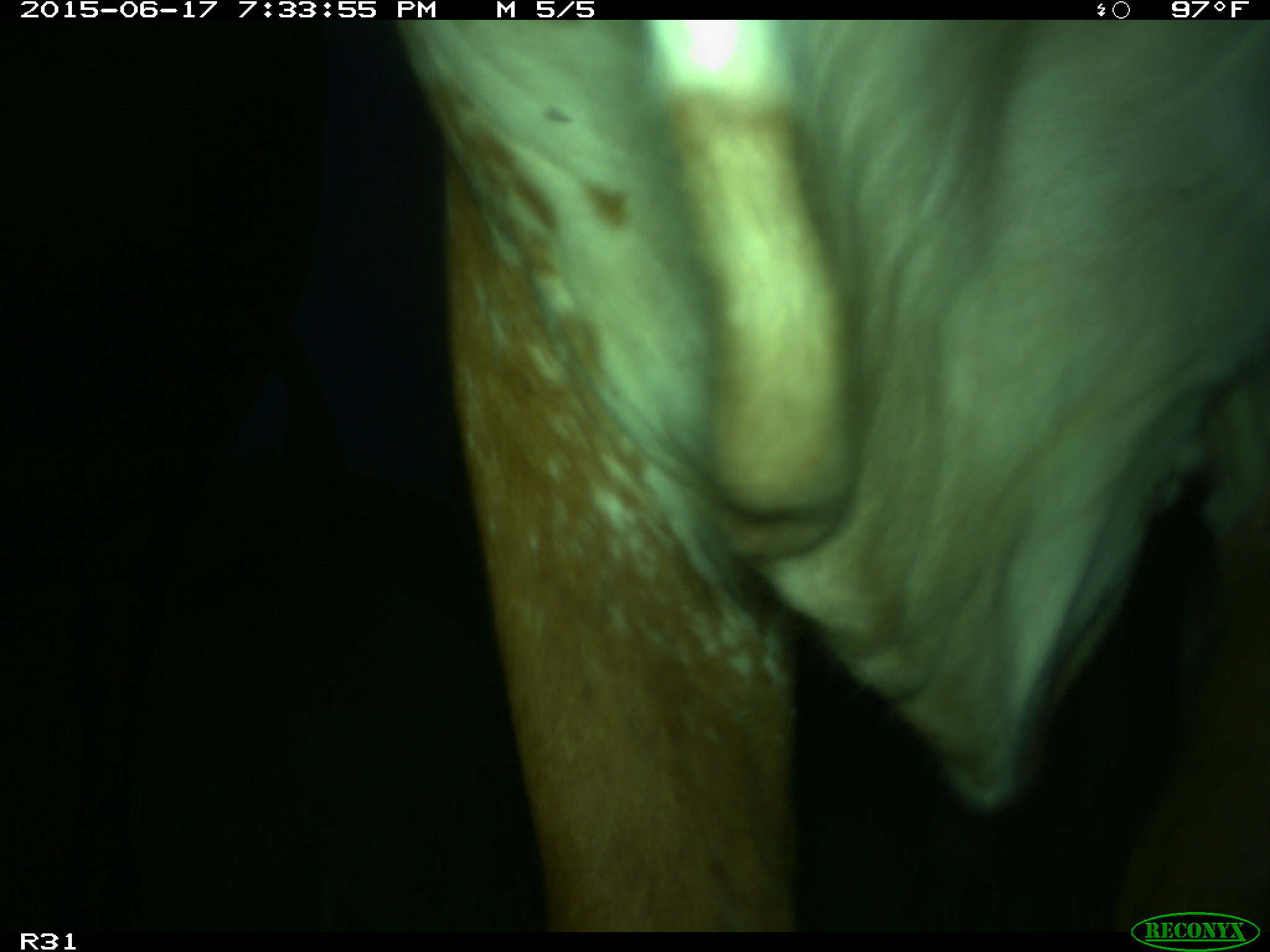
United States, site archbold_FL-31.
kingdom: Animalia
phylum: Chordata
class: Mammalia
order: Artiodactyla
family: Bovidae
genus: Bos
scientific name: Bos taurus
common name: domestic cow